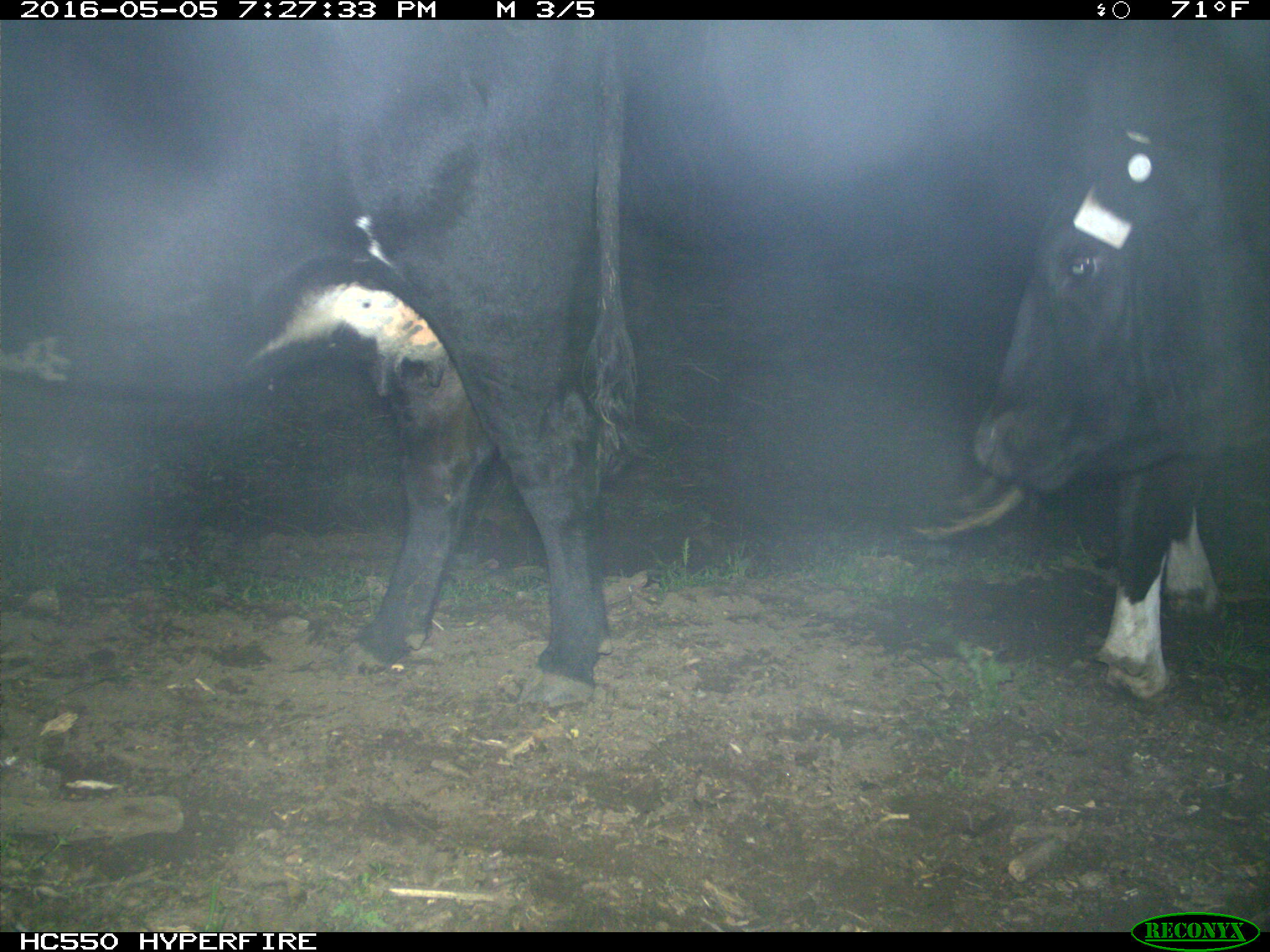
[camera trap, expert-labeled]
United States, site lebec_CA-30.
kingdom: Animalia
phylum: Chordata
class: Mammalia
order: Artiodactyla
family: Bovidae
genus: Bos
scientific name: Bos taurus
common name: domestic cow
Bos taurus (domestic cow).